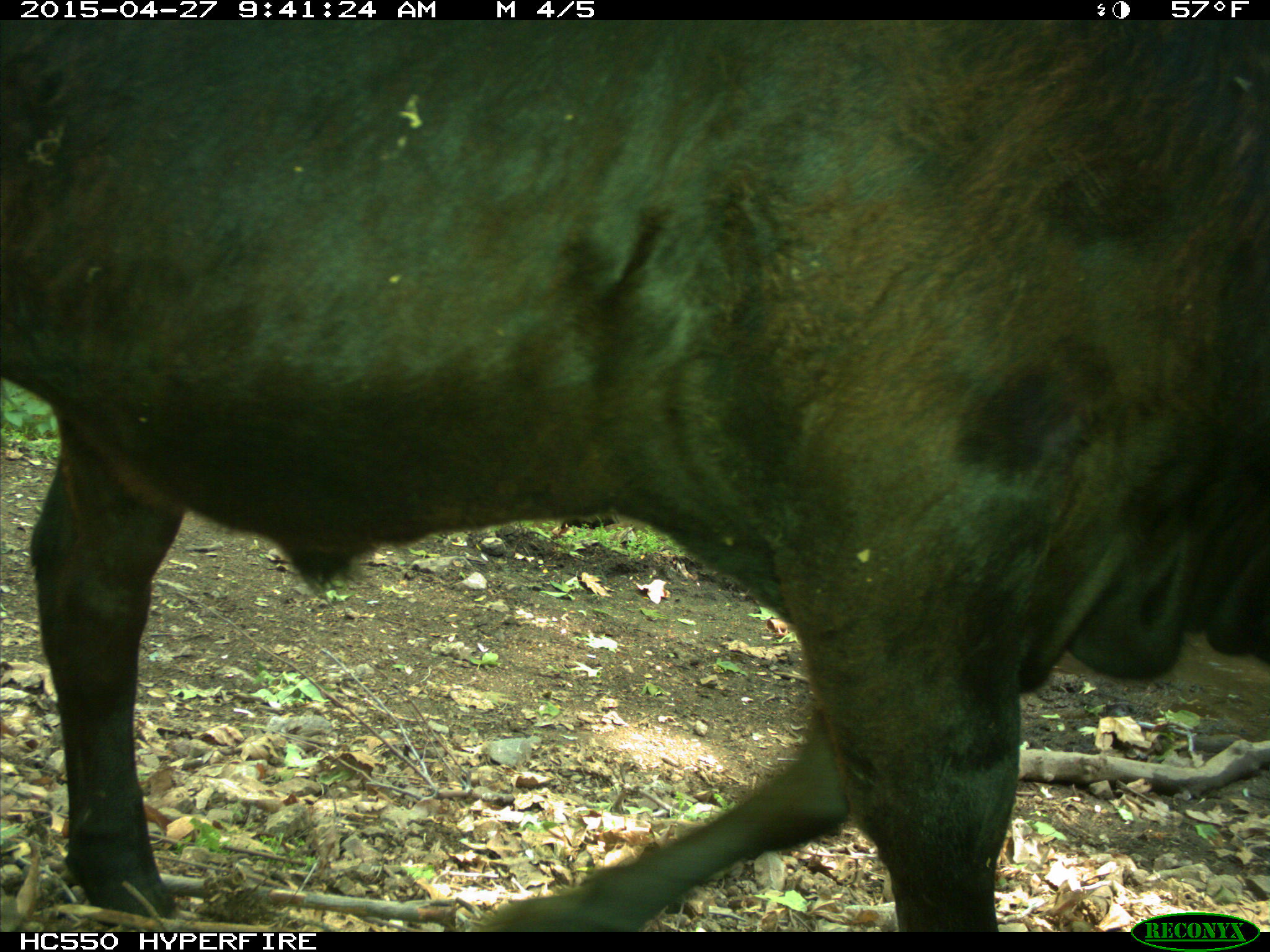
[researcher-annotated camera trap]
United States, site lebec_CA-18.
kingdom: Animalia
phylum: Chordata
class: Mammalia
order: Artiodactyla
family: Bovidae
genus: Bos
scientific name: Bos taurus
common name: domestic cow